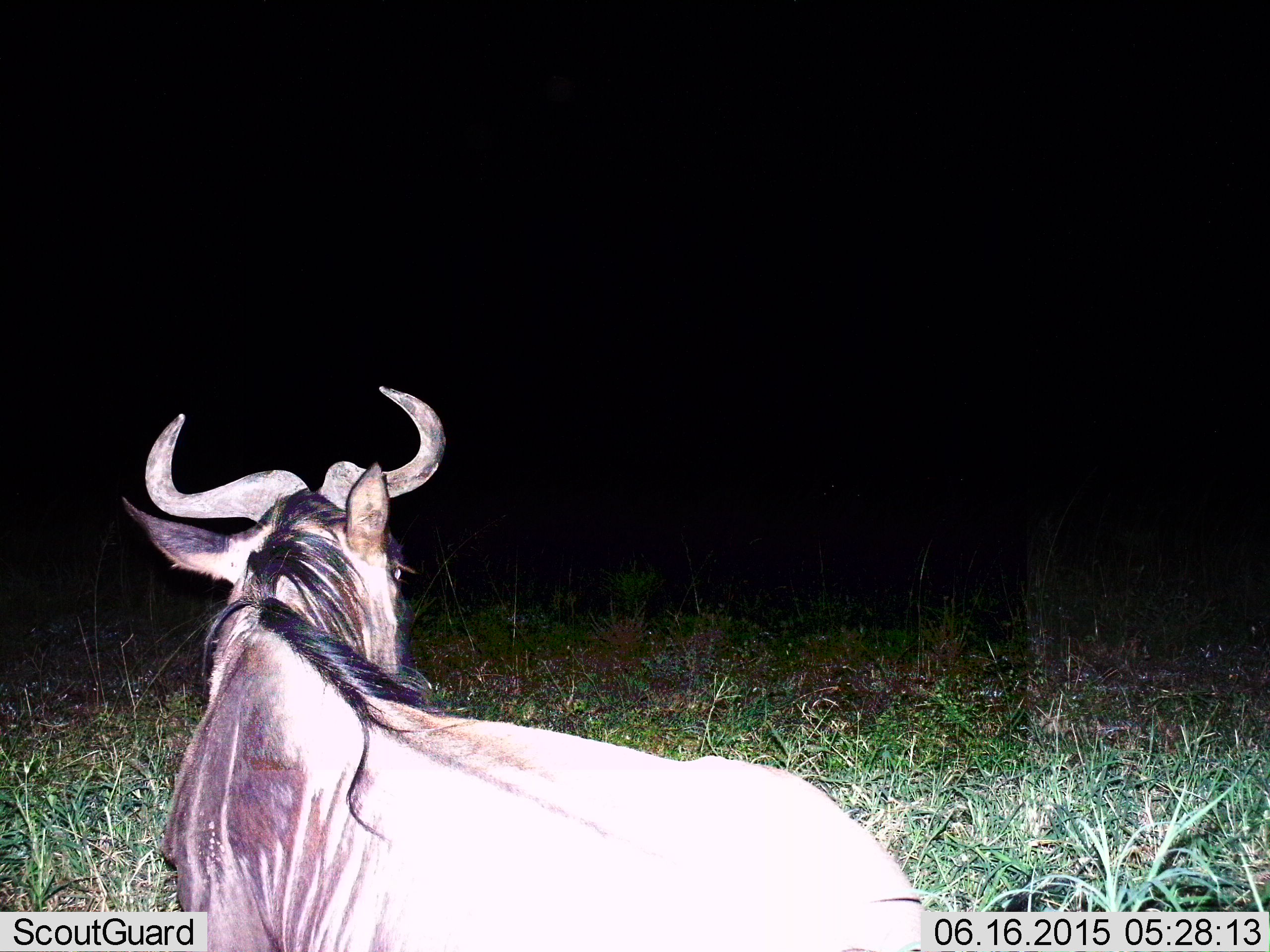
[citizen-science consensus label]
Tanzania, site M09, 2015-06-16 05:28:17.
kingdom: Animalia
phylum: Chordata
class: Mammalia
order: Artiodactyla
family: Bovidae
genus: Connochaetes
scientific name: Connochaetes taurinus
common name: blue wildebeest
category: wildebeest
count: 1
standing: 40%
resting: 50%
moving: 10%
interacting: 0%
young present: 0%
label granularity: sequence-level